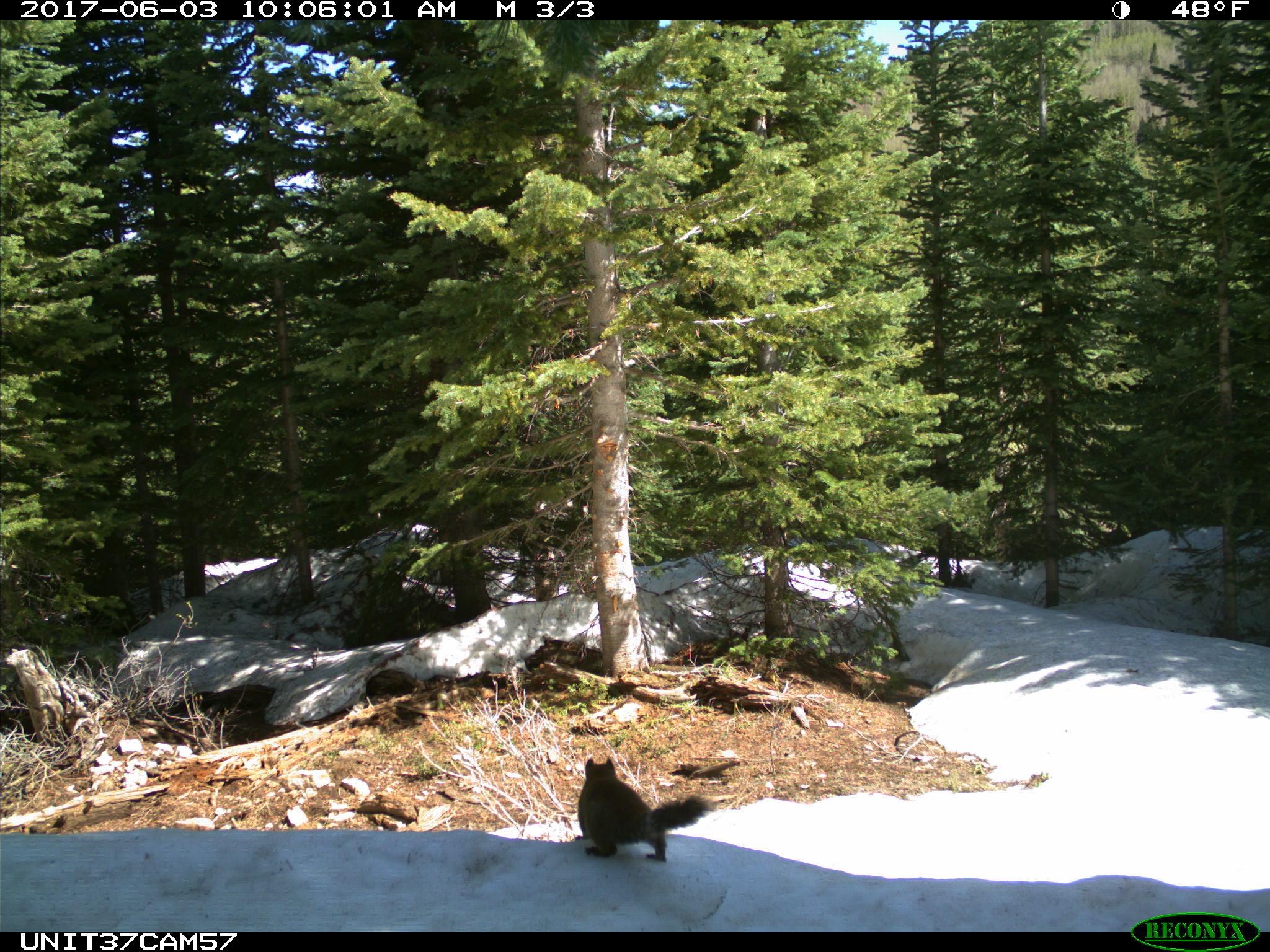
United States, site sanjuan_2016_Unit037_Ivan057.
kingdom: Animalia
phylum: Chordata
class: Mammalia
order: Rodentia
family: Sciuridae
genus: Tamiasciurus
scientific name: Tamiasciurus hudsonicus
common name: american red squirrel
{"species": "Tamiasciurus hudsonicus (american red squirrel)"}